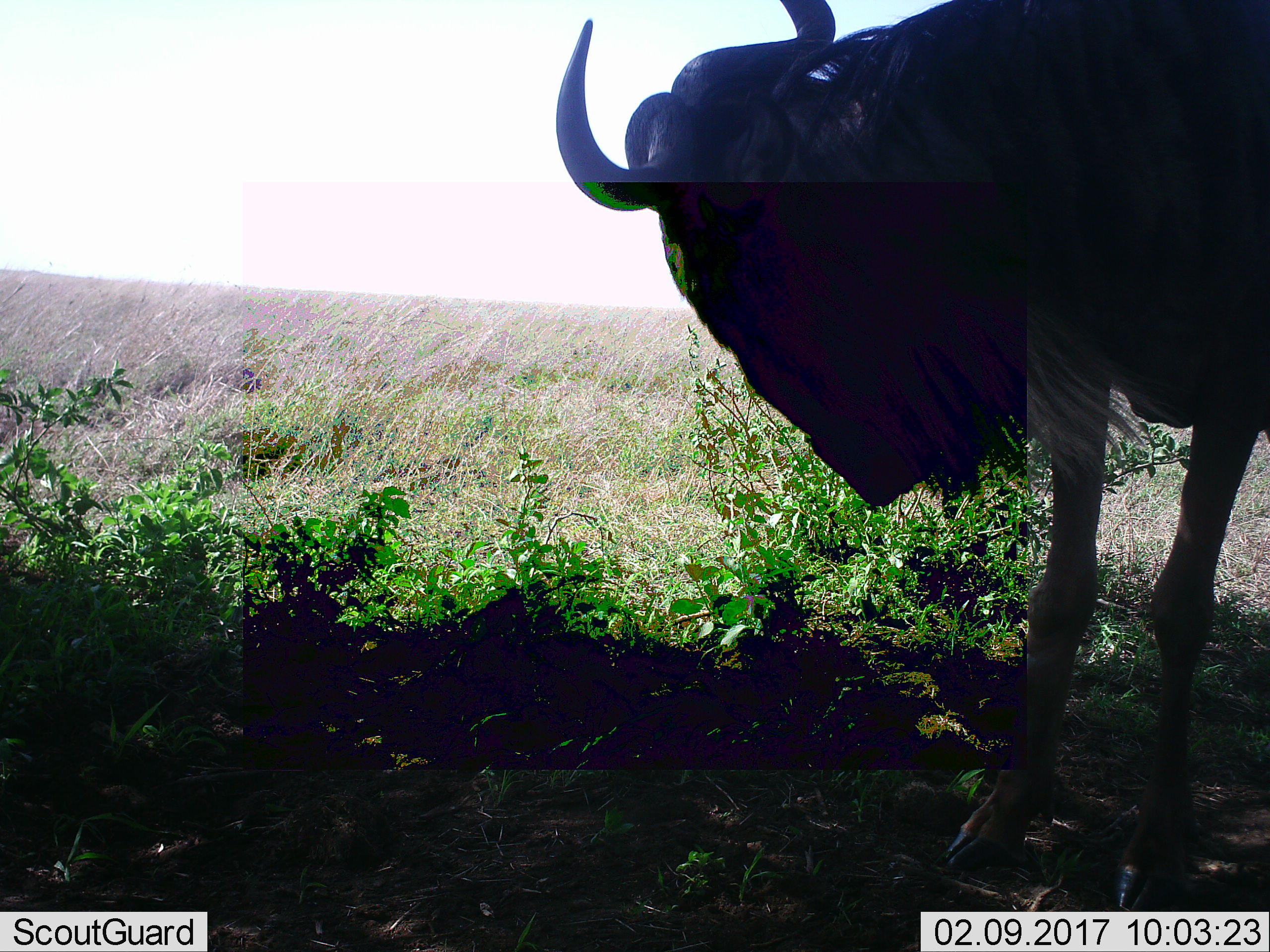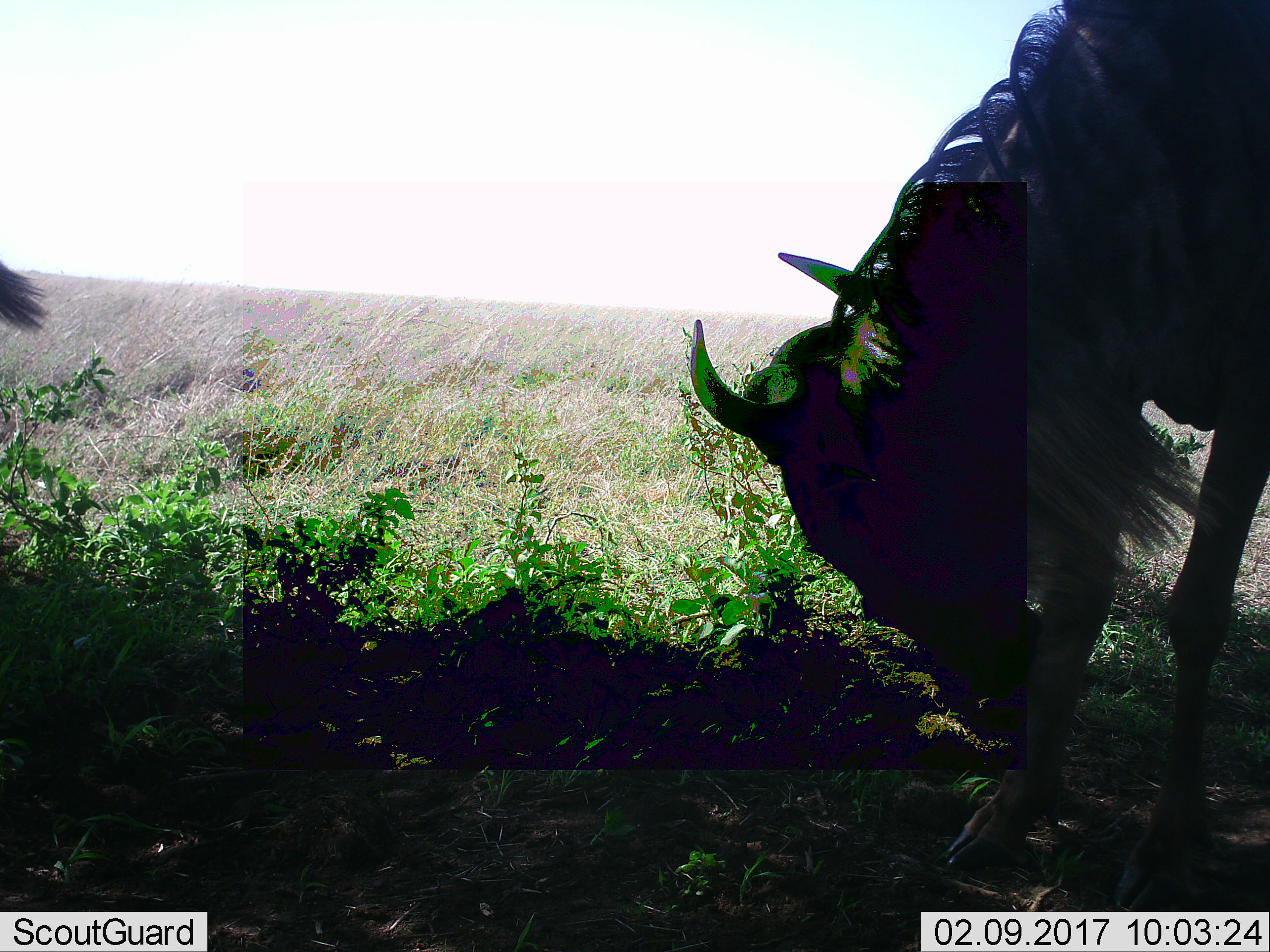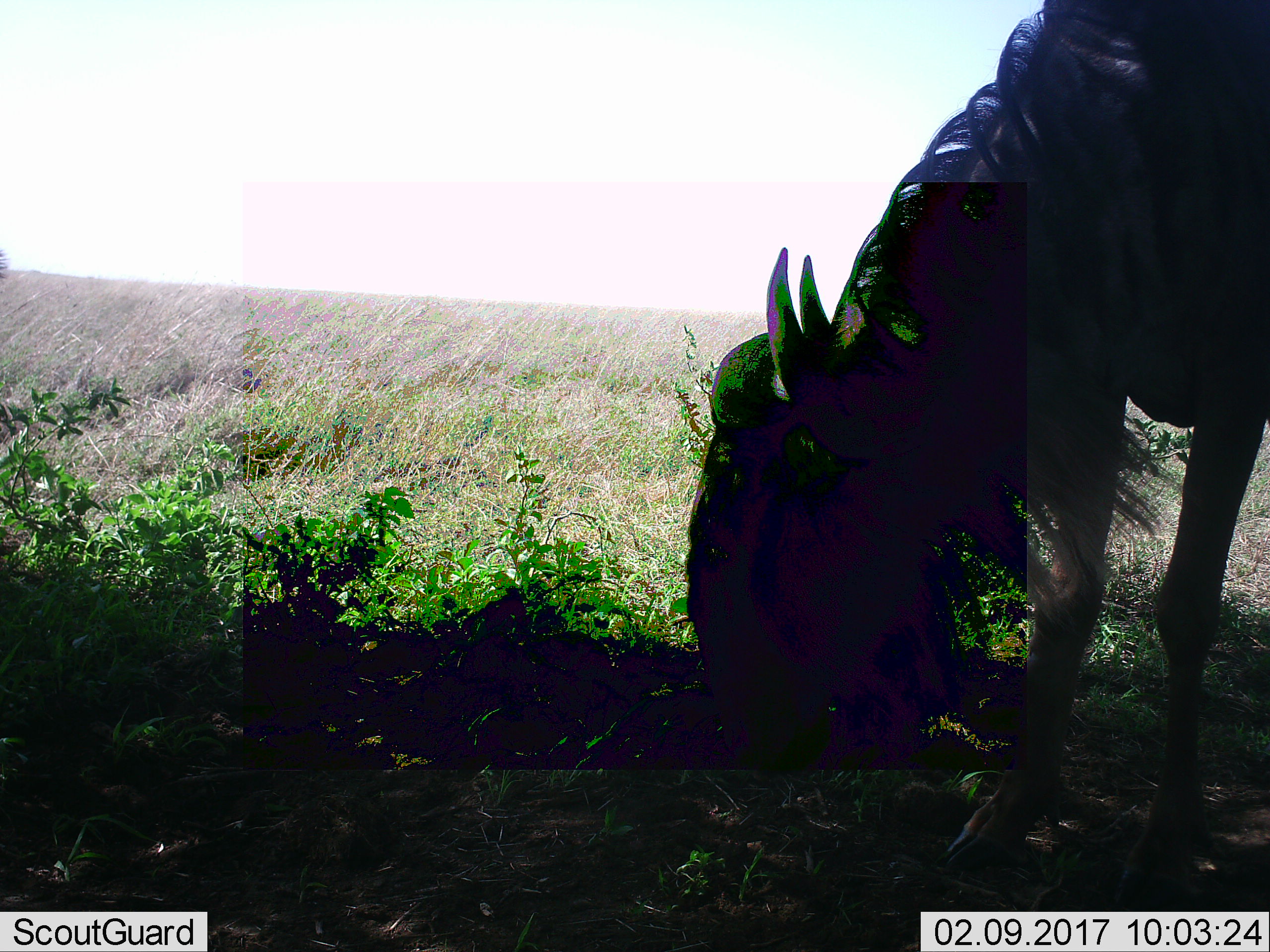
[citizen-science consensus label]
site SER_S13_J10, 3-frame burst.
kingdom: Animalia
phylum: Chordata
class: Mammalia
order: Artiodactyla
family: Bovidae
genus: Connochaetes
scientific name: Connochaetes taurinus taurinus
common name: blue wildebeest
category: wildebeestblue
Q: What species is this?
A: Wildebeestblue (blue wildebeest) (Connochaetes taurinus taurinus).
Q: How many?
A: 2.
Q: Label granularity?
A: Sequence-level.